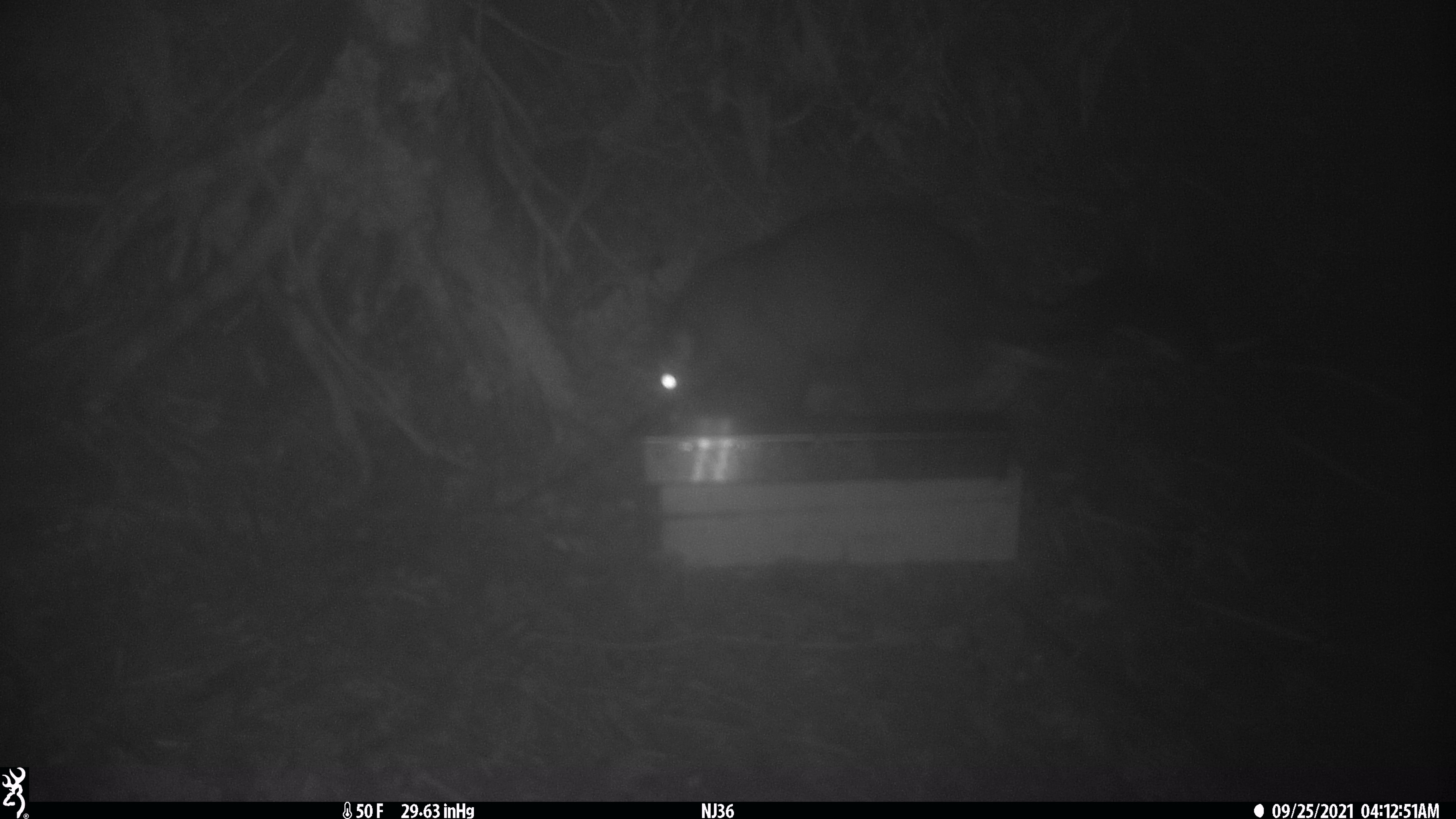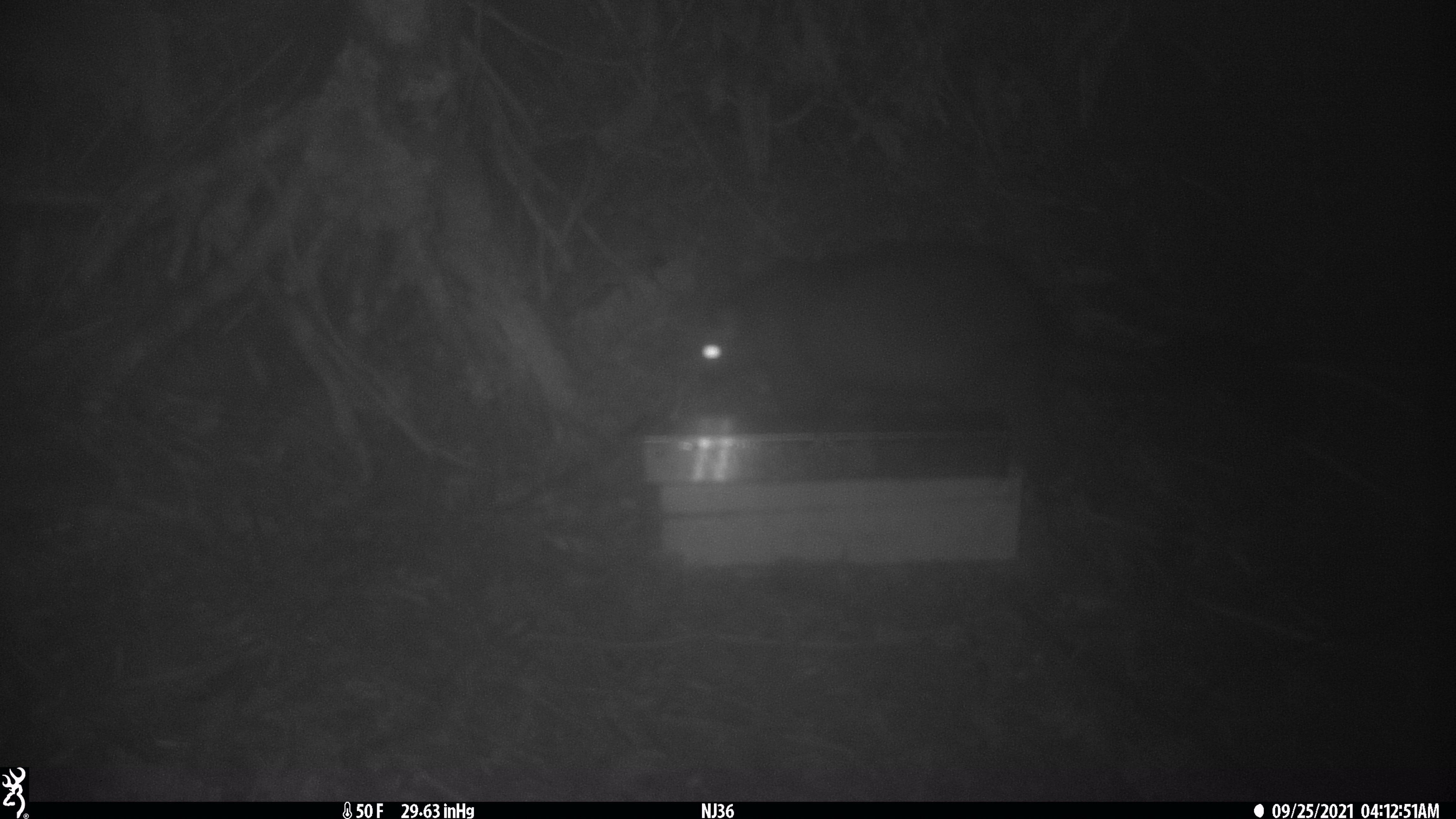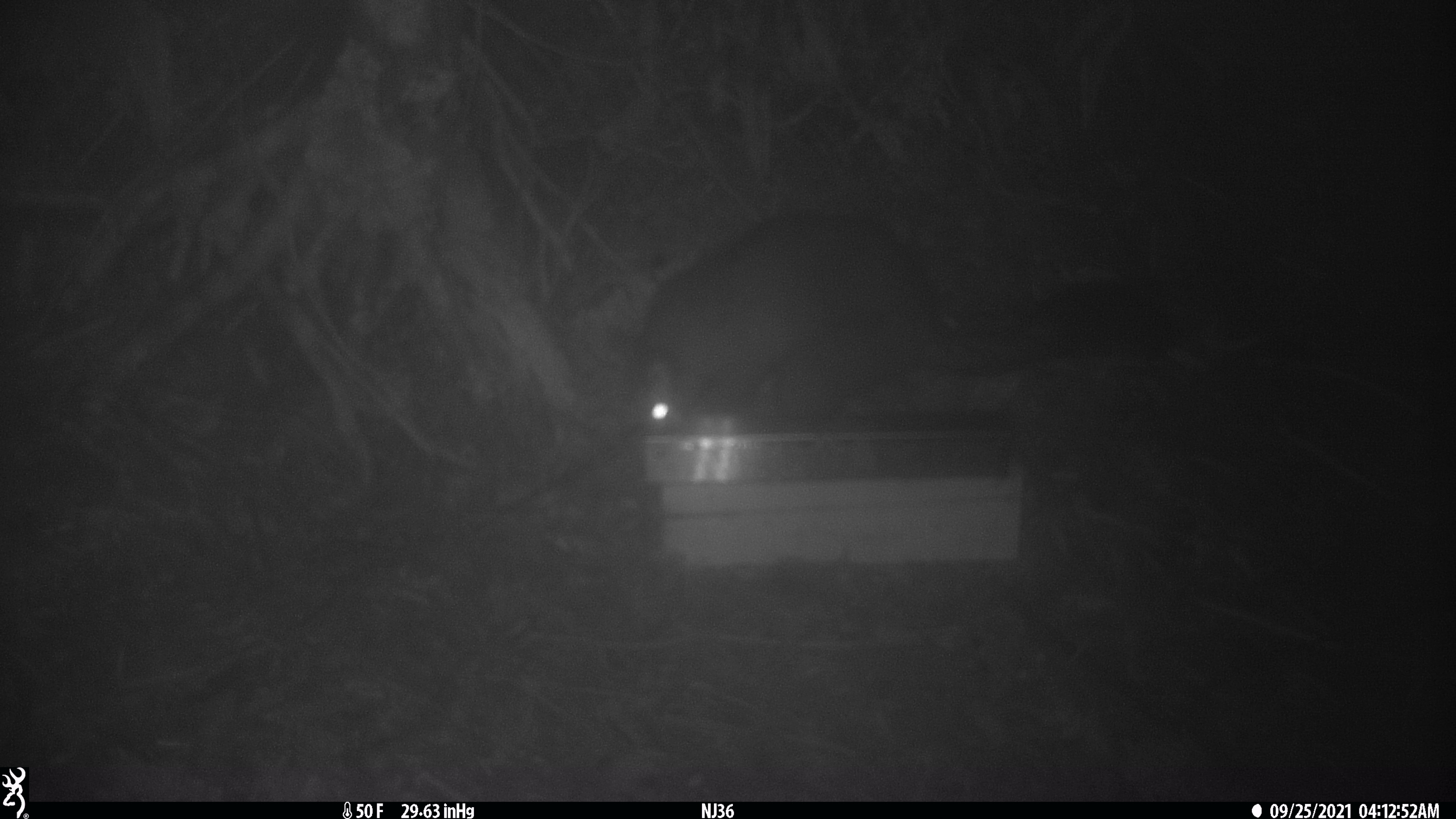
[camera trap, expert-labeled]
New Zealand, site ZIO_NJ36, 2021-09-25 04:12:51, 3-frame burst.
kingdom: Animalia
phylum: Chordata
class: Mammalia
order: Diprotodontia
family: Phalangeridae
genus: Trichosurus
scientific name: Trichosurus vulpecula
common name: common brushtail possum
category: possum